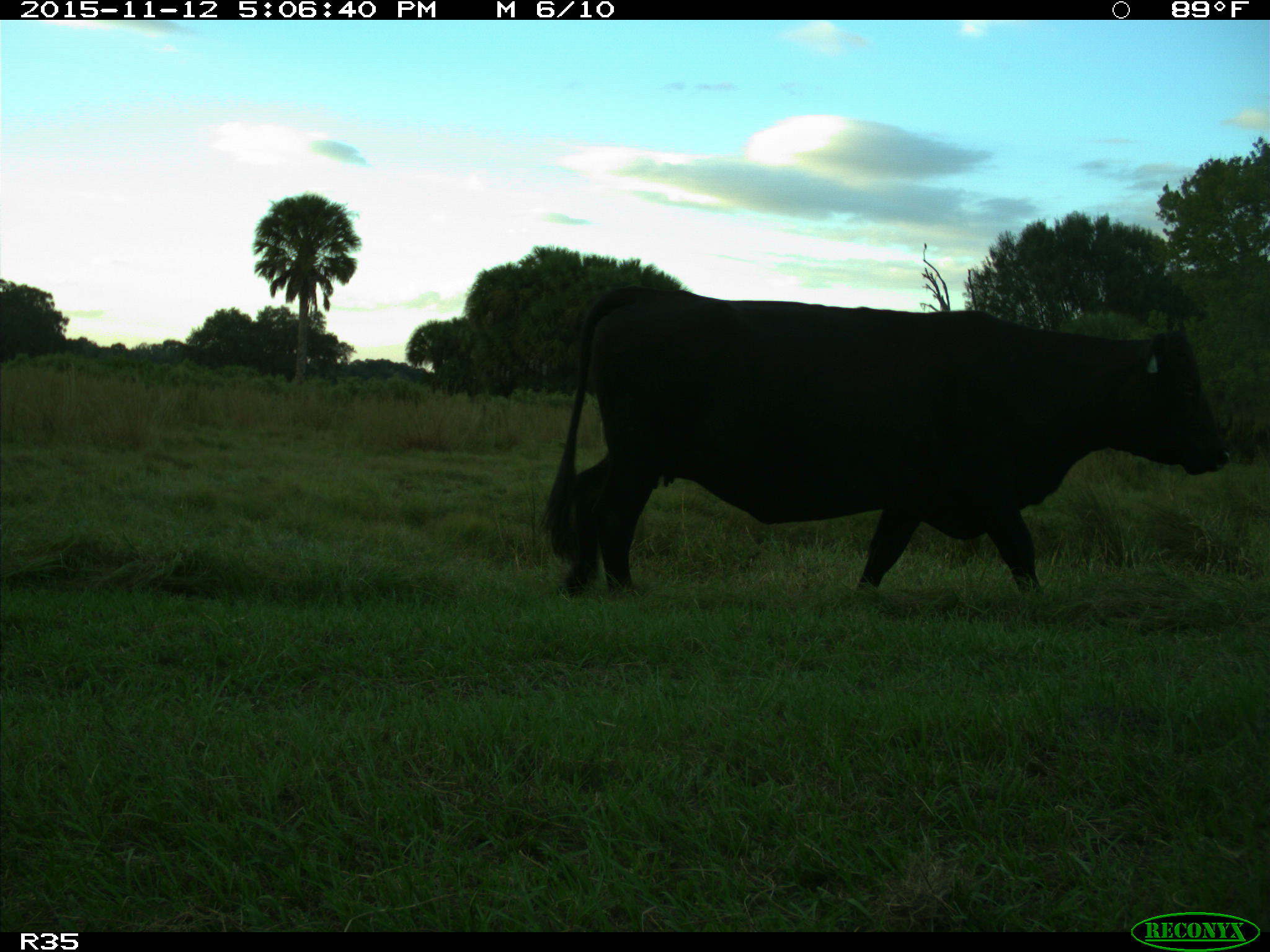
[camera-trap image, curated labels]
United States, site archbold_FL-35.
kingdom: Animalia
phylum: Chordata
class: Mammalia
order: Artiodactyla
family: Bovidae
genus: Bos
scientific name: Bos taurus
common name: domestic cow